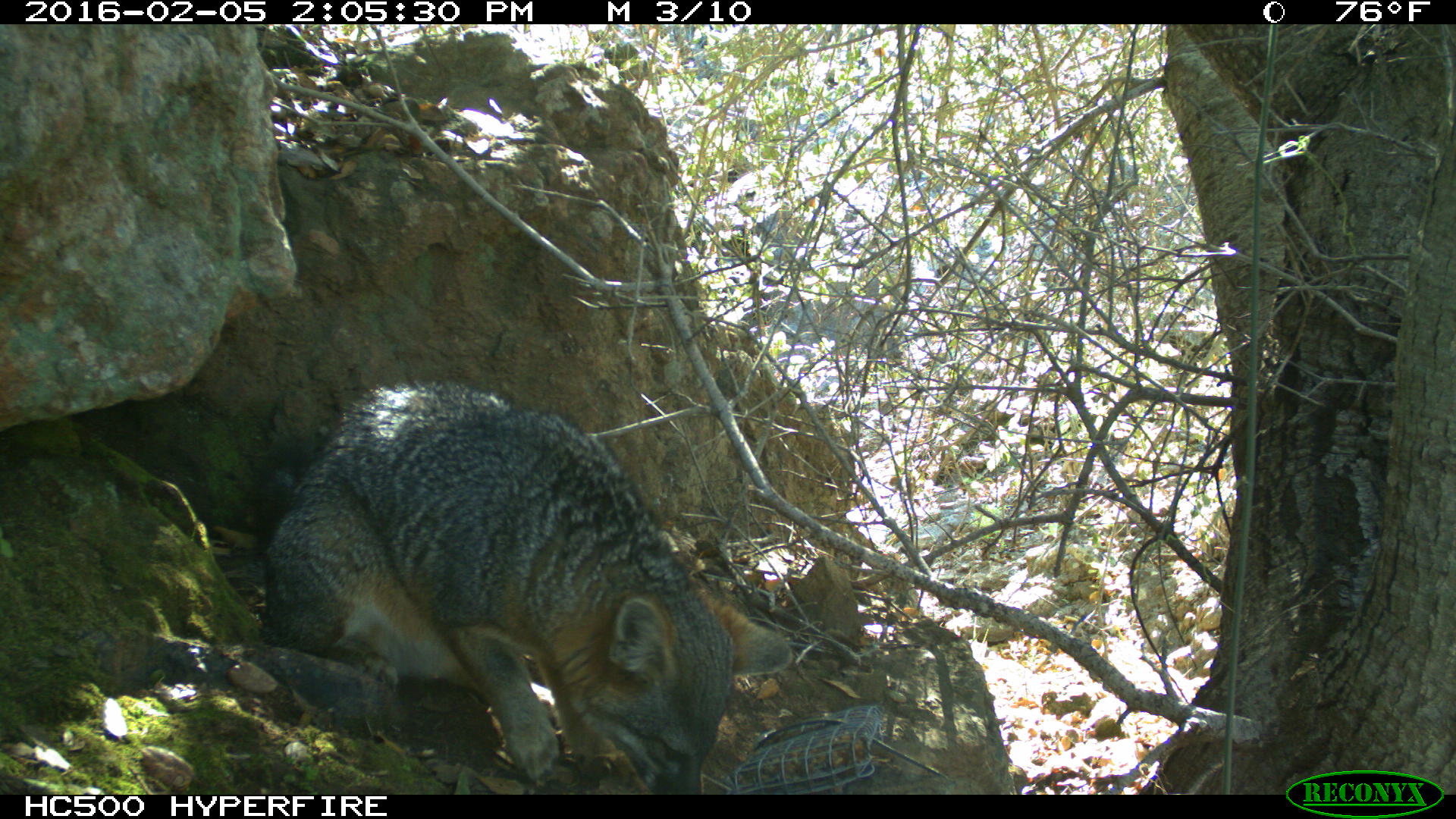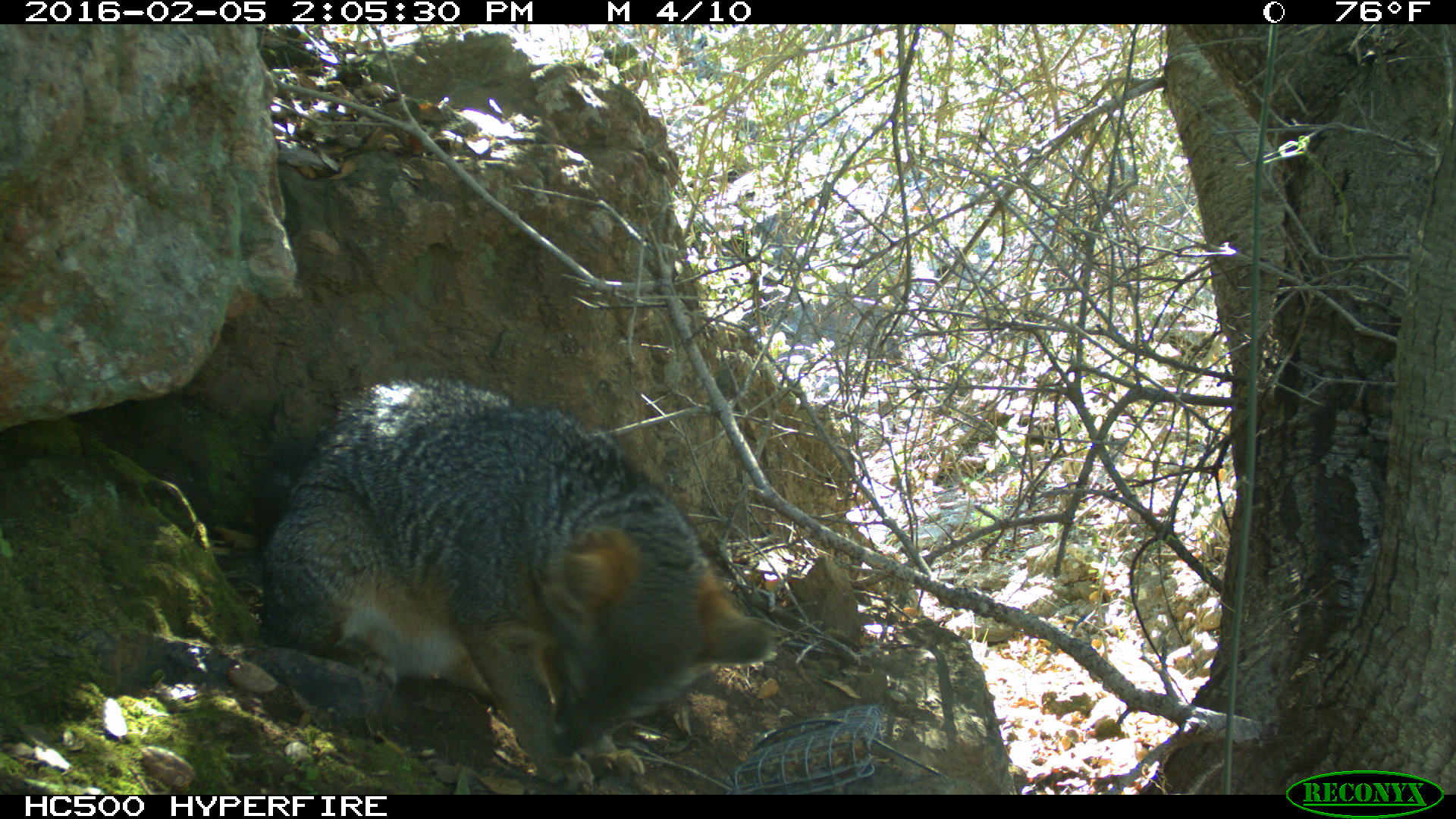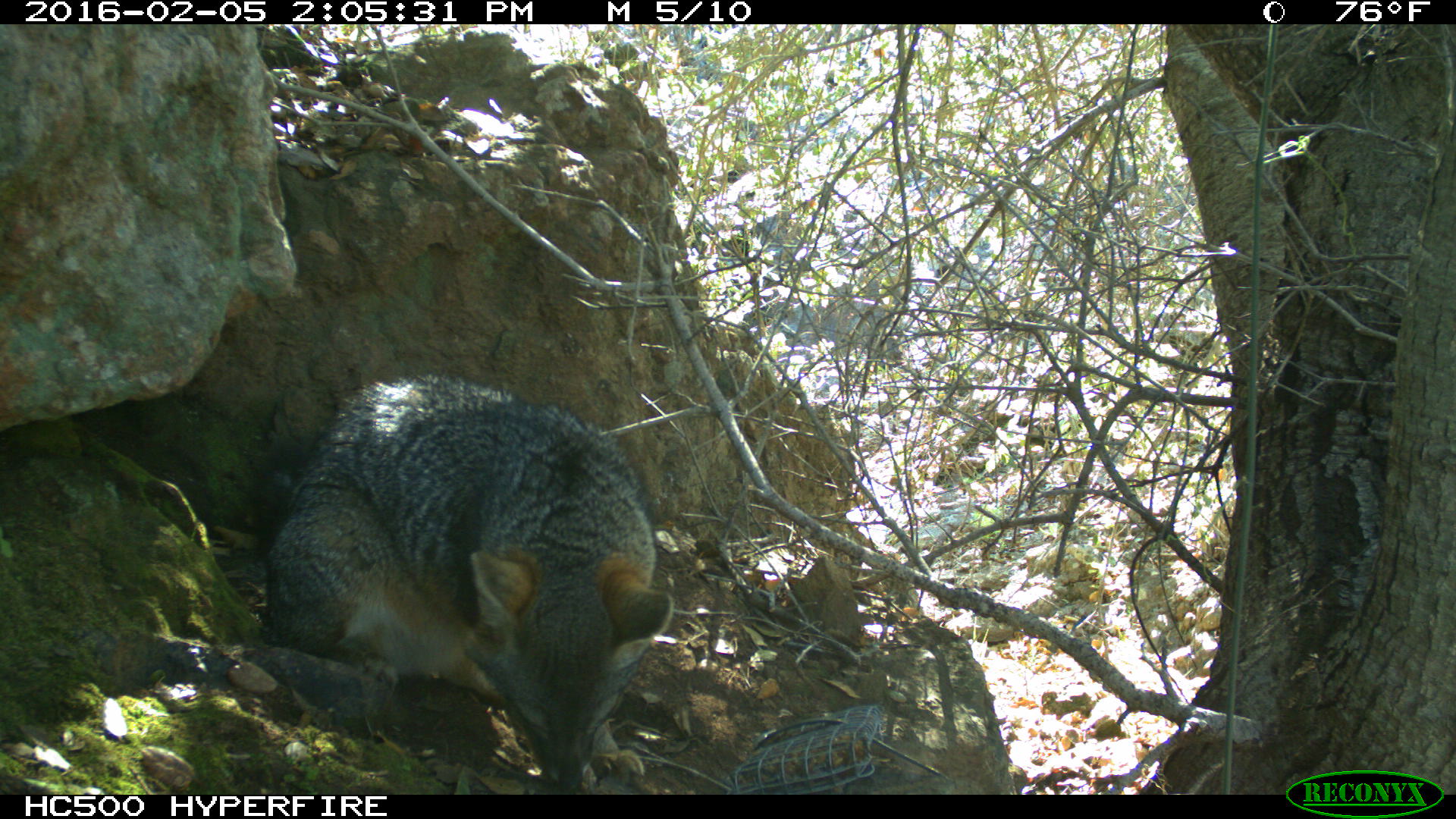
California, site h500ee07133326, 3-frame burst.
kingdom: Animalia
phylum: Chordata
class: Mammalia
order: Carnivora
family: Canidae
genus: Urocyon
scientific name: Urocyon littoralis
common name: island fox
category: fox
Fox (island fox) (Urocyon littoralis).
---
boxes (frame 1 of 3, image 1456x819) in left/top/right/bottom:
fox: 250/378/791/793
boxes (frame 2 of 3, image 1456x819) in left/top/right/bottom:
fox: 258/376/774/792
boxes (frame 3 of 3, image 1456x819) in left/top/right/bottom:
fox: 252/373/673/789